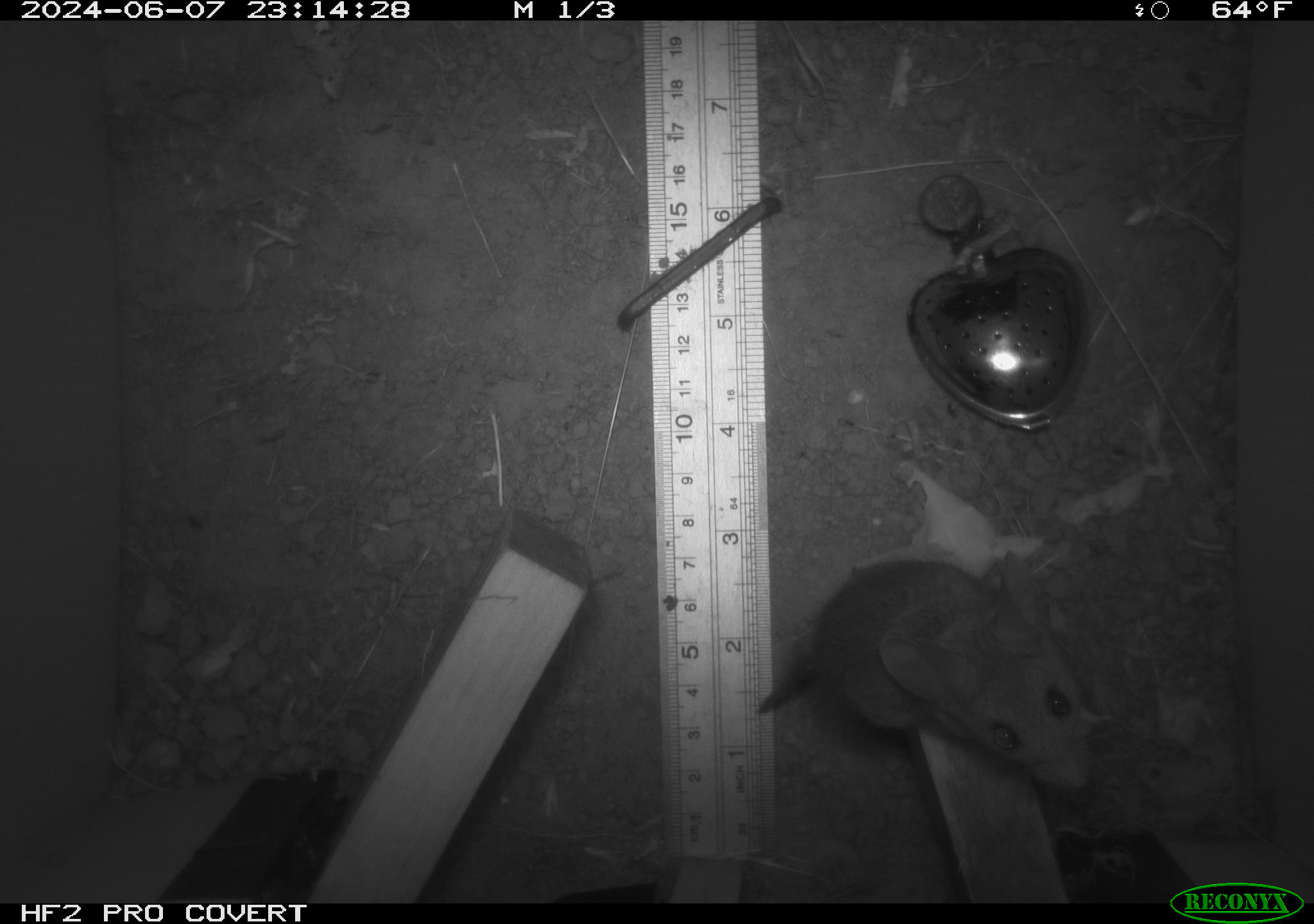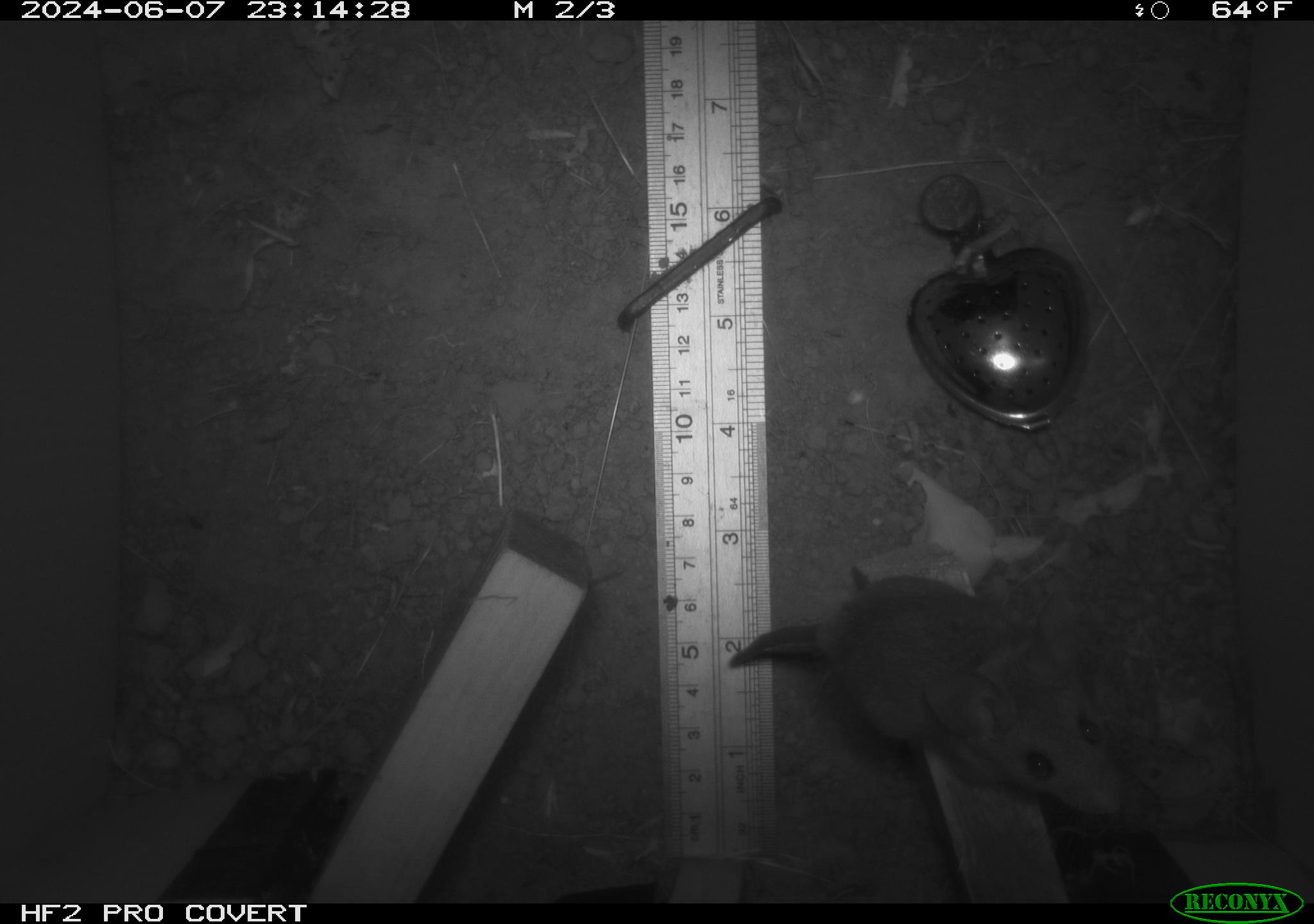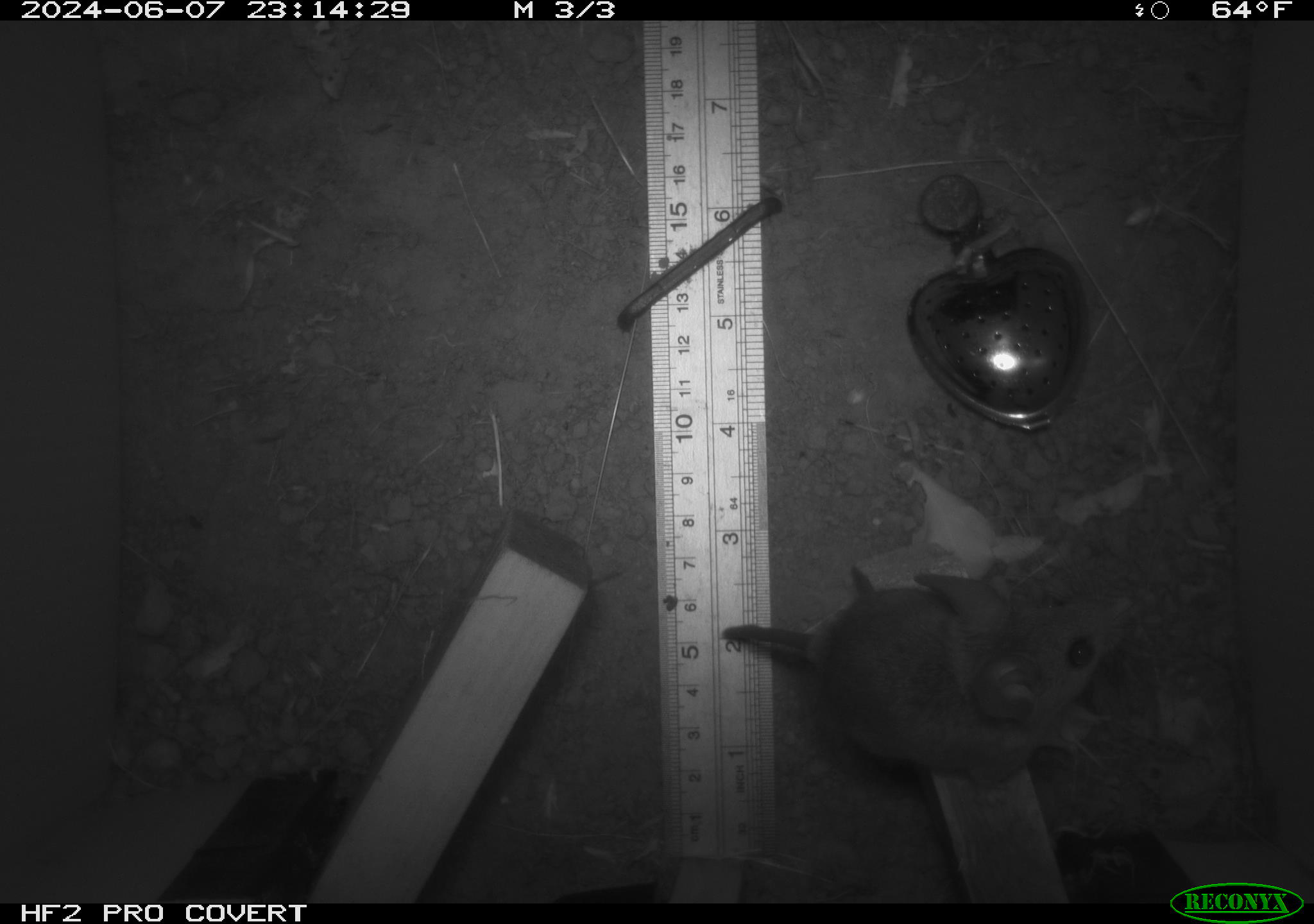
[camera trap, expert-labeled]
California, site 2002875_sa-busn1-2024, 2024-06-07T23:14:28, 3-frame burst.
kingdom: Animalia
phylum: Chordata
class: Mammalia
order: Rodentia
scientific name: Rodentia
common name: rodent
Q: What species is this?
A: Rodent (Rodentia).